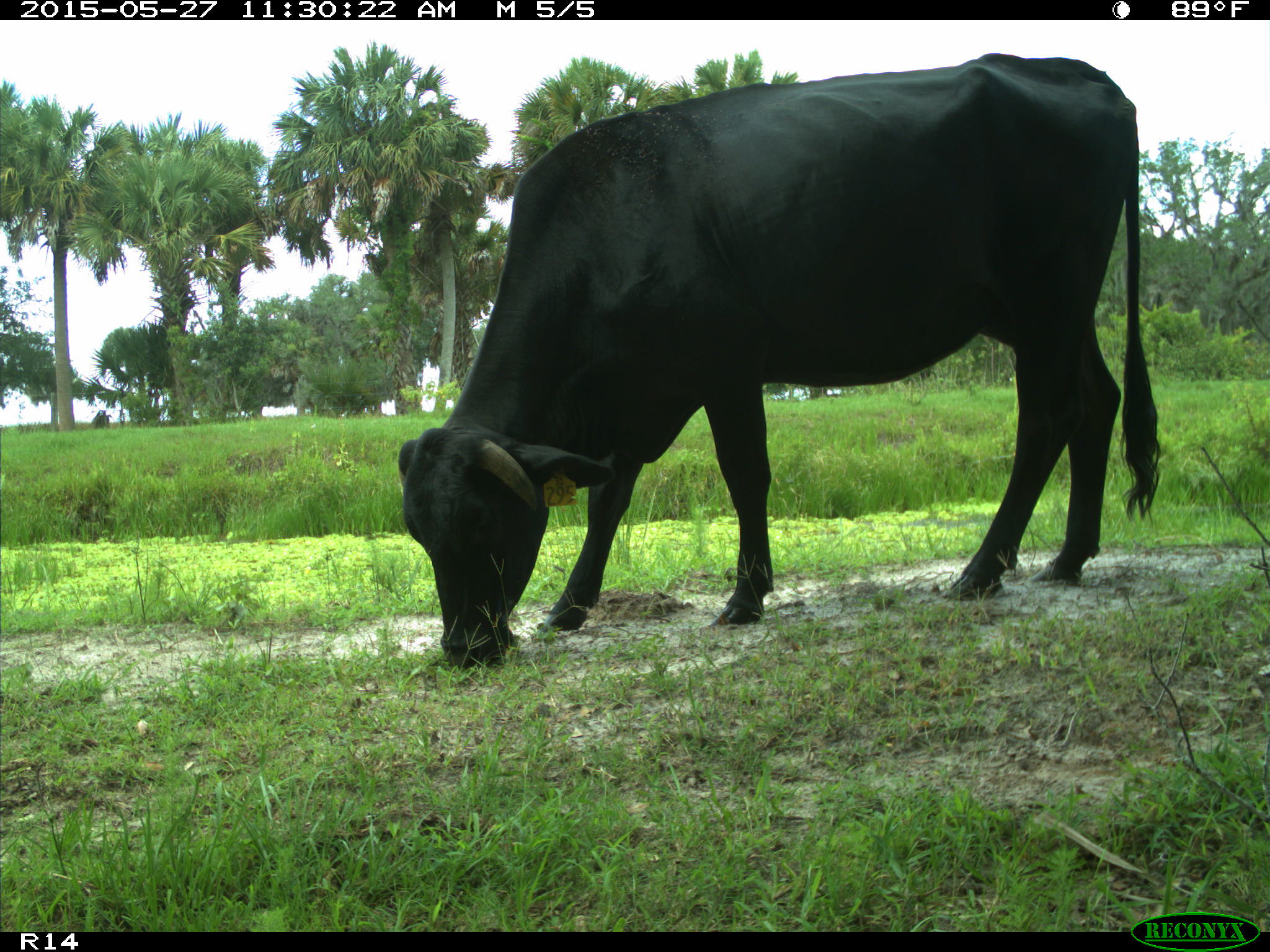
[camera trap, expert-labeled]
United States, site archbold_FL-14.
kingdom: Animalia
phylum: Chordata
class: Mammalia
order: Artiodactyla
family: Bovidae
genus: Bos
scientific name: Bos taurus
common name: domestic cow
Bos taurus (domestic cow).